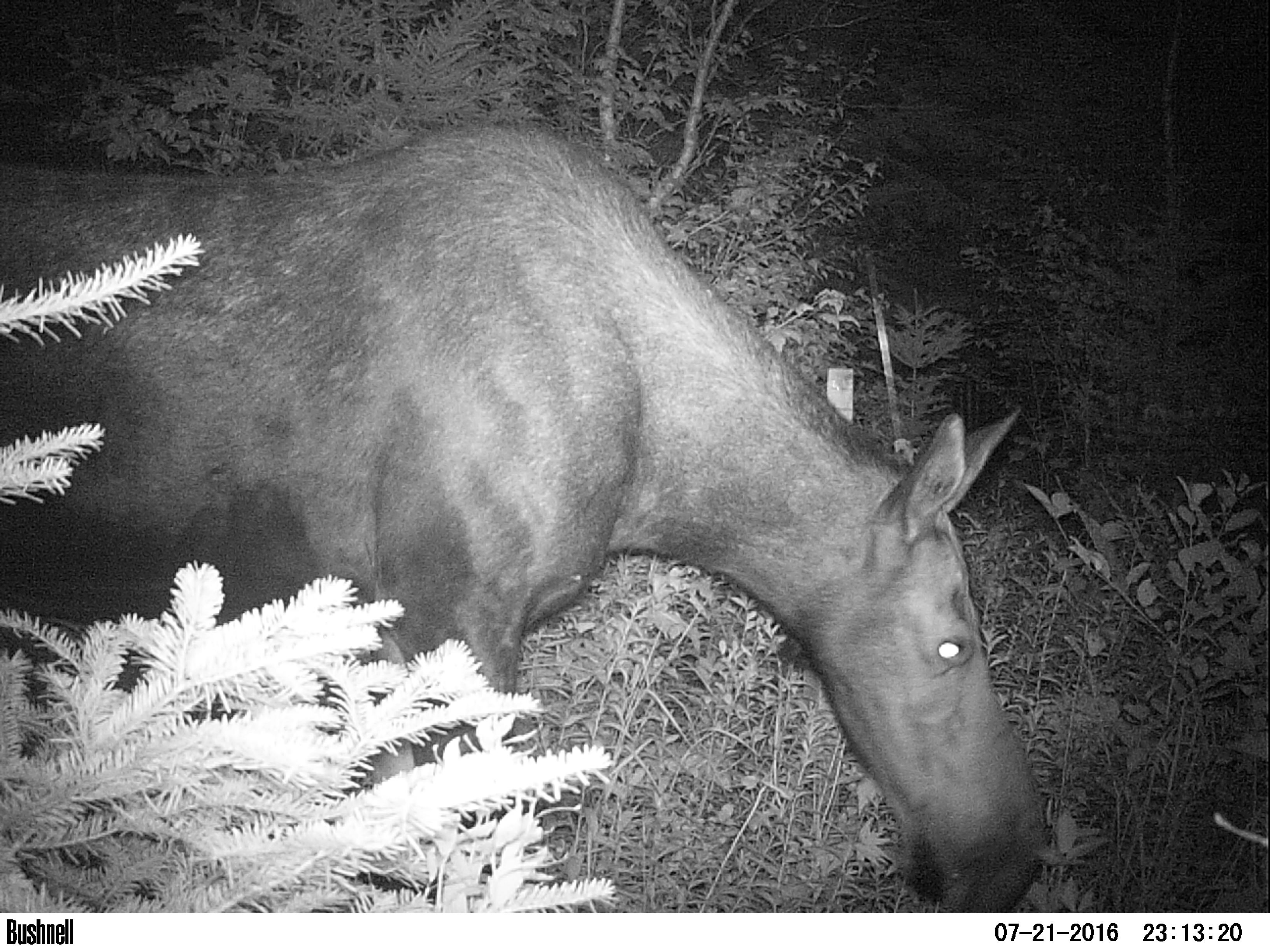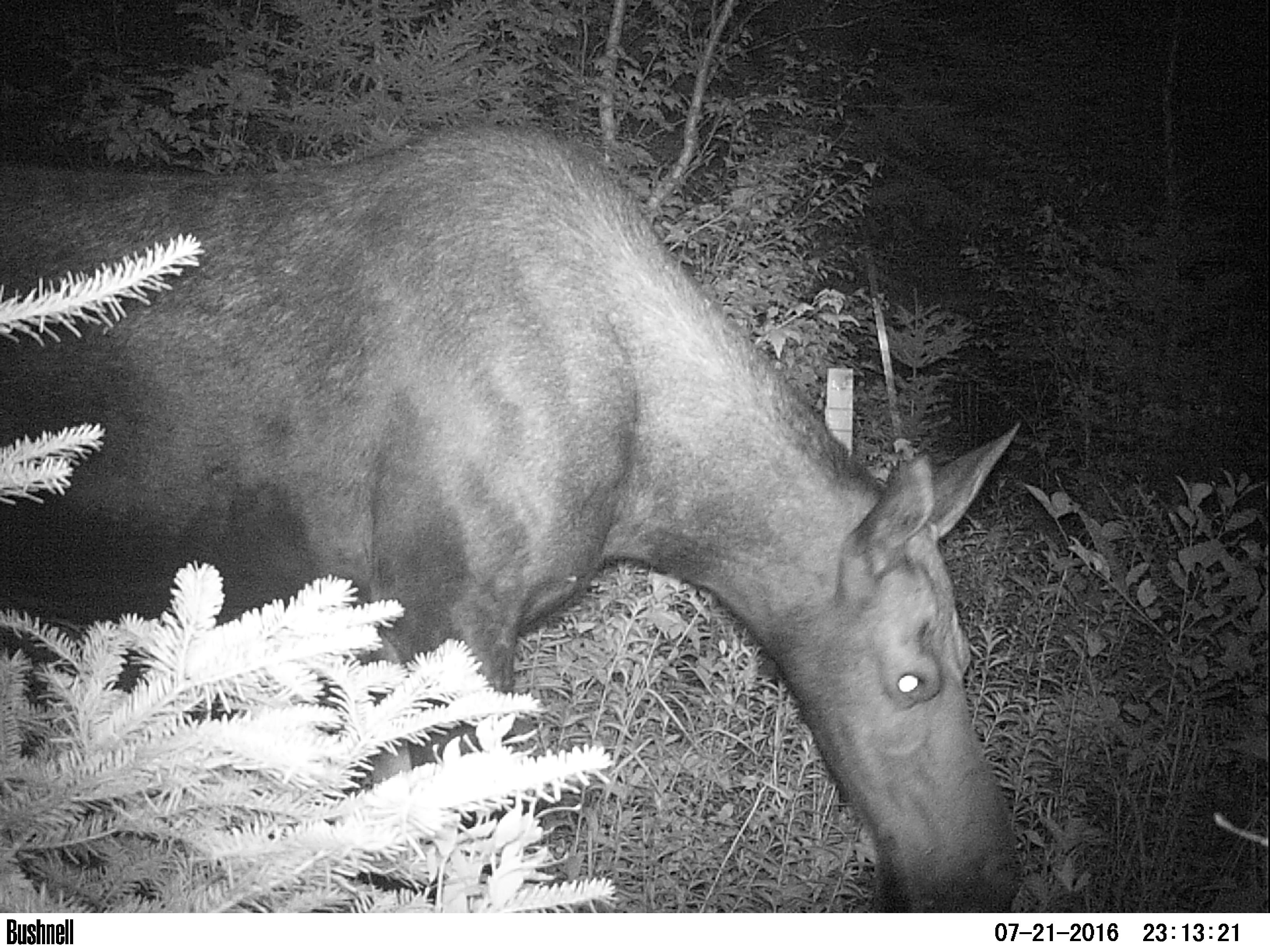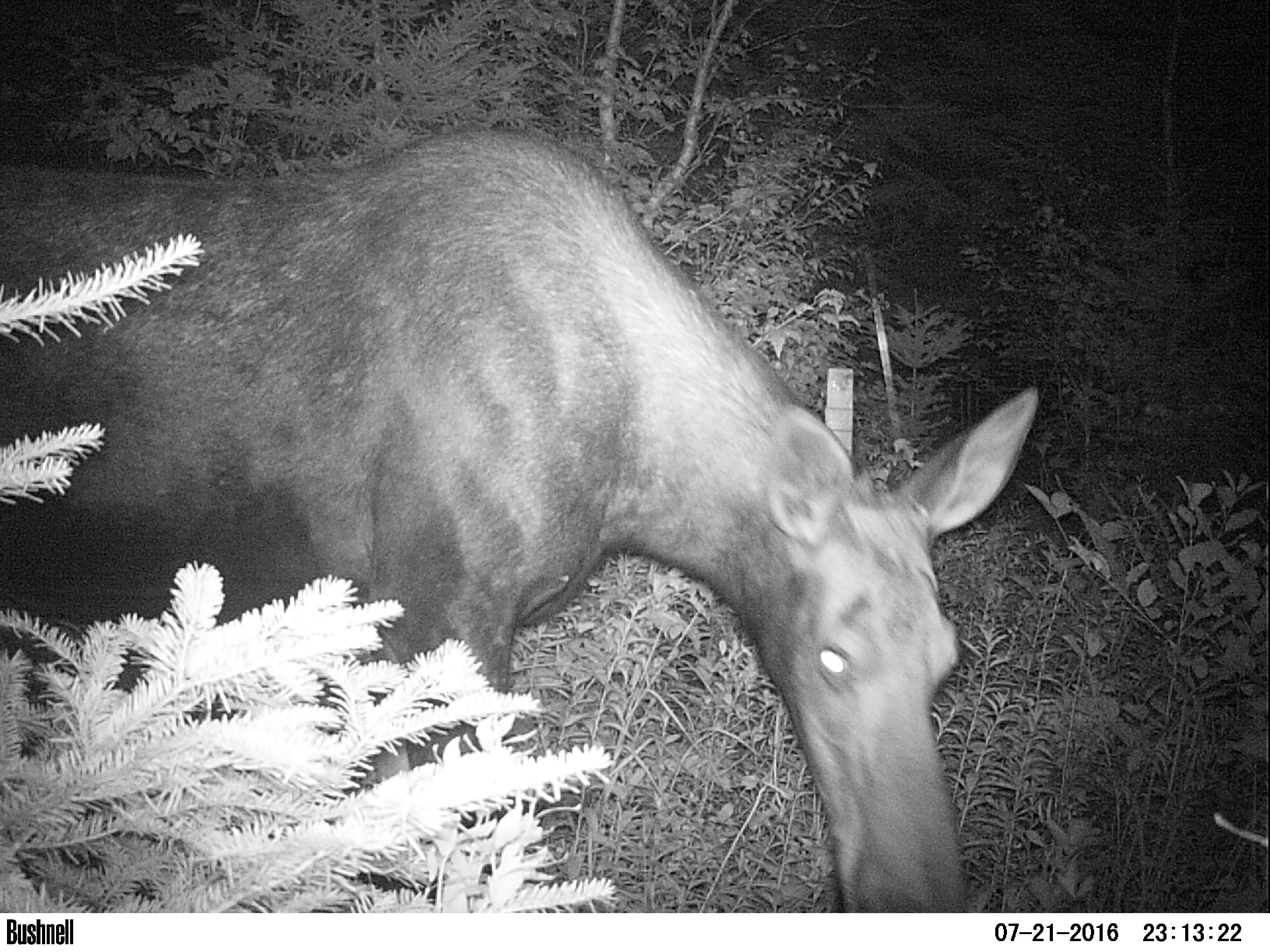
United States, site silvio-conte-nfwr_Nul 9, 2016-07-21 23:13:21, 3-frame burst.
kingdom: Animalia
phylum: Chordata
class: Mammalia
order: Artiodactyla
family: Cervidae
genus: Alces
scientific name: Alces alces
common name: moose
Moose (Alces alces).